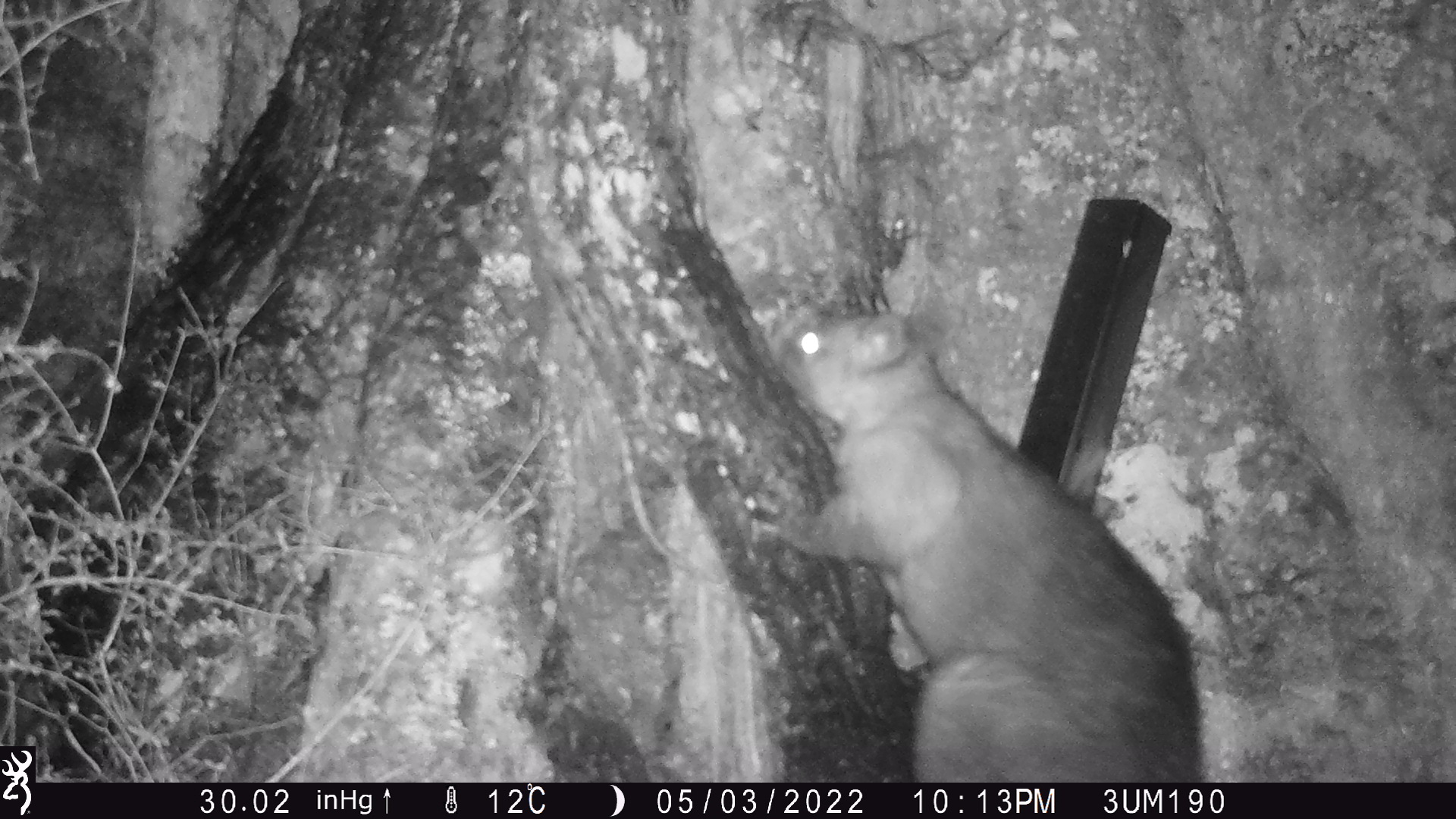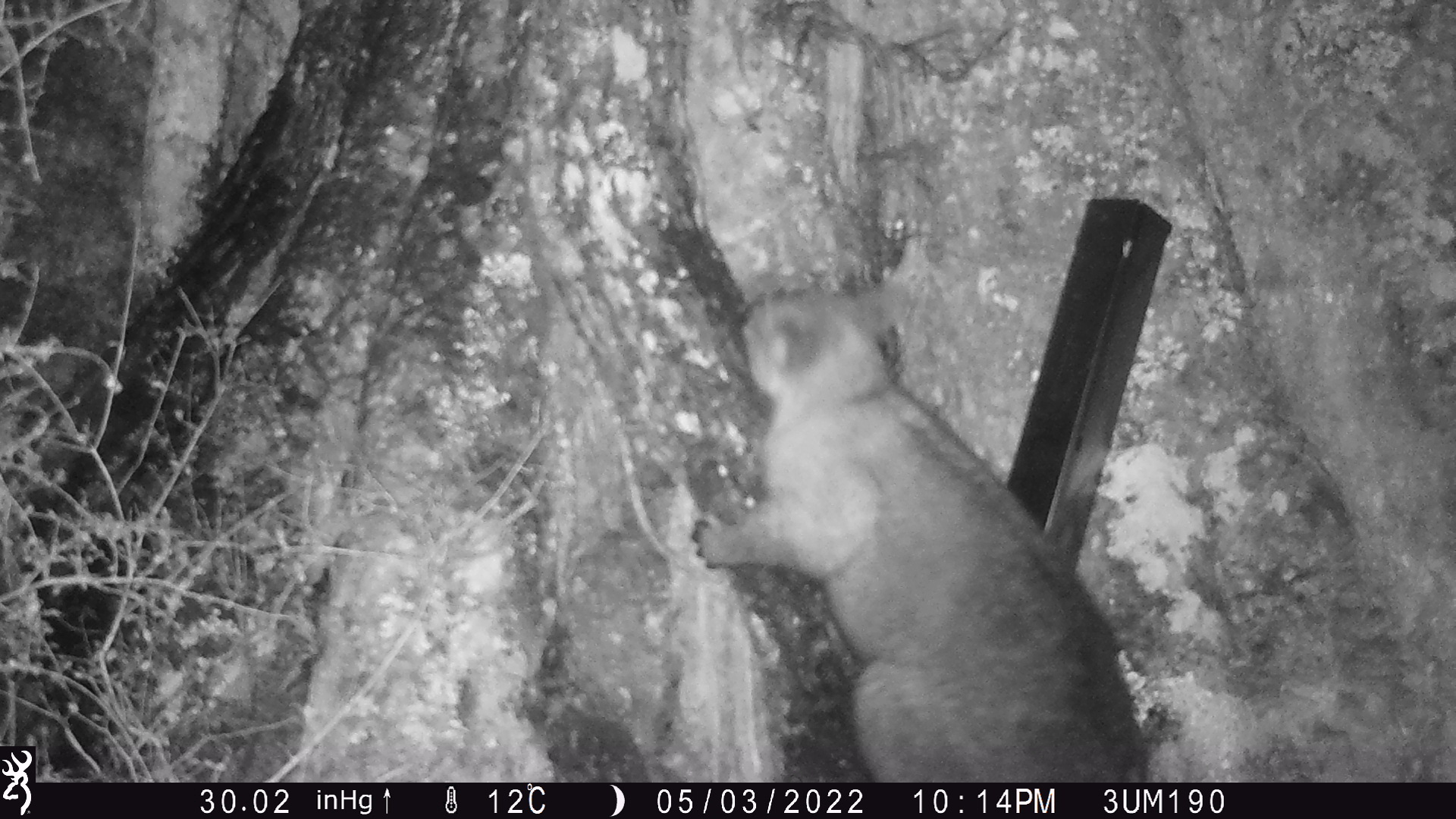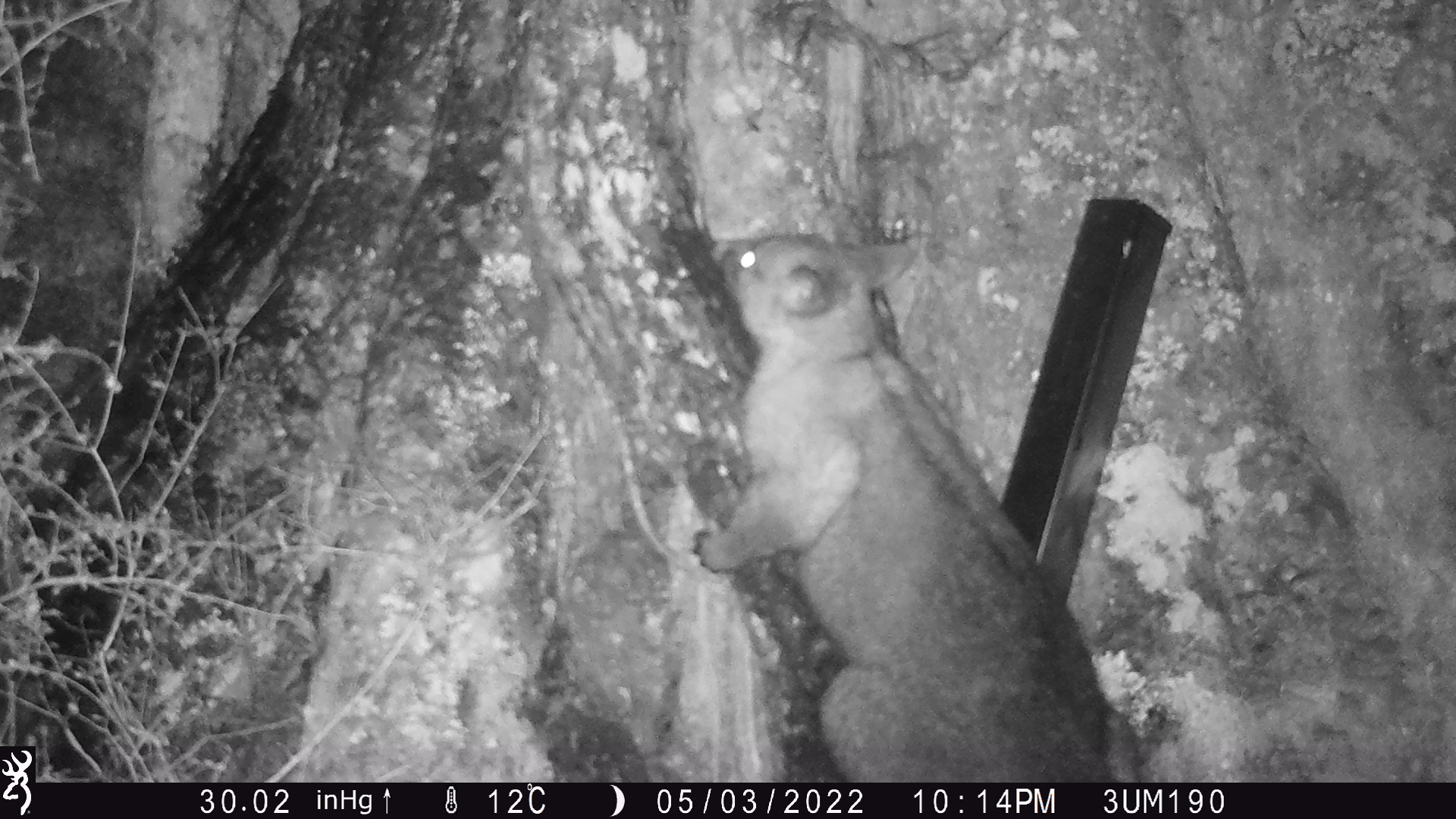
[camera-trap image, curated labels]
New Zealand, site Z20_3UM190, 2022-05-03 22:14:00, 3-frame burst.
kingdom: Animalia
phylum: Chordata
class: Mammalia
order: Diprotodontia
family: Phalangeridae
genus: Trichosurus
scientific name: Trichosurus vulpecula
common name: common brushtail possum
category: possum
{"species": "possum (common brushtail possum) (Trichosurus vulpecula)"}